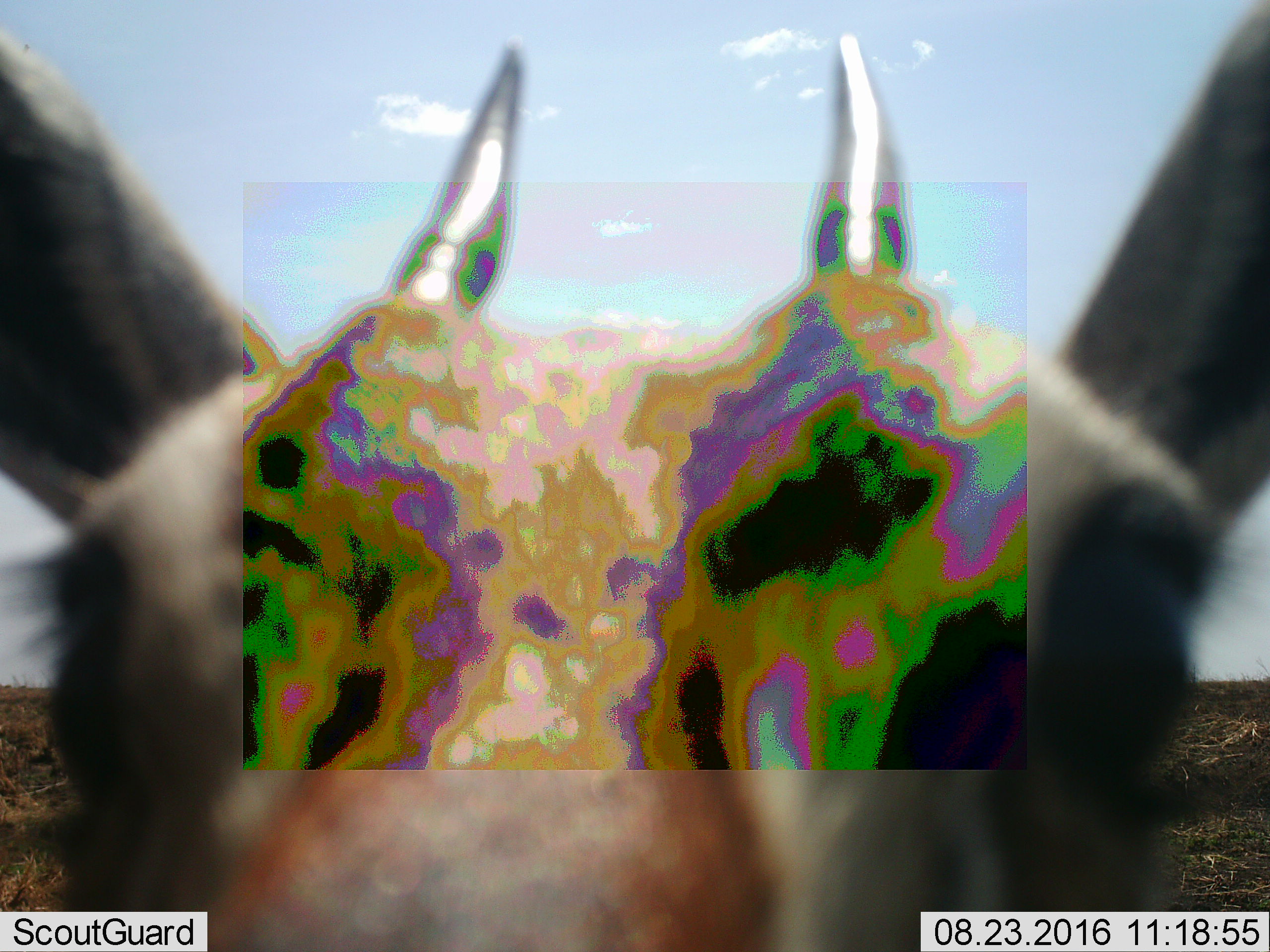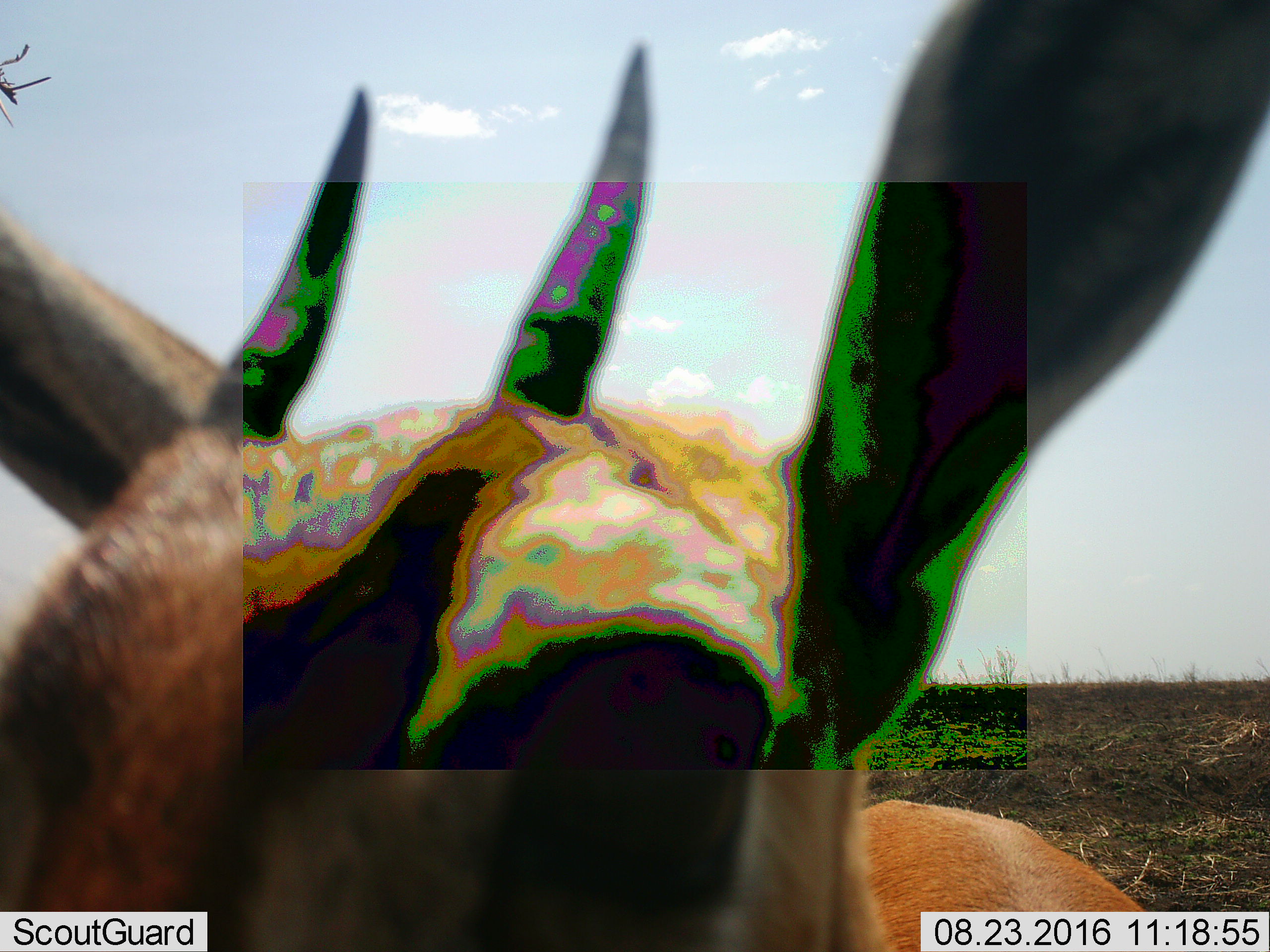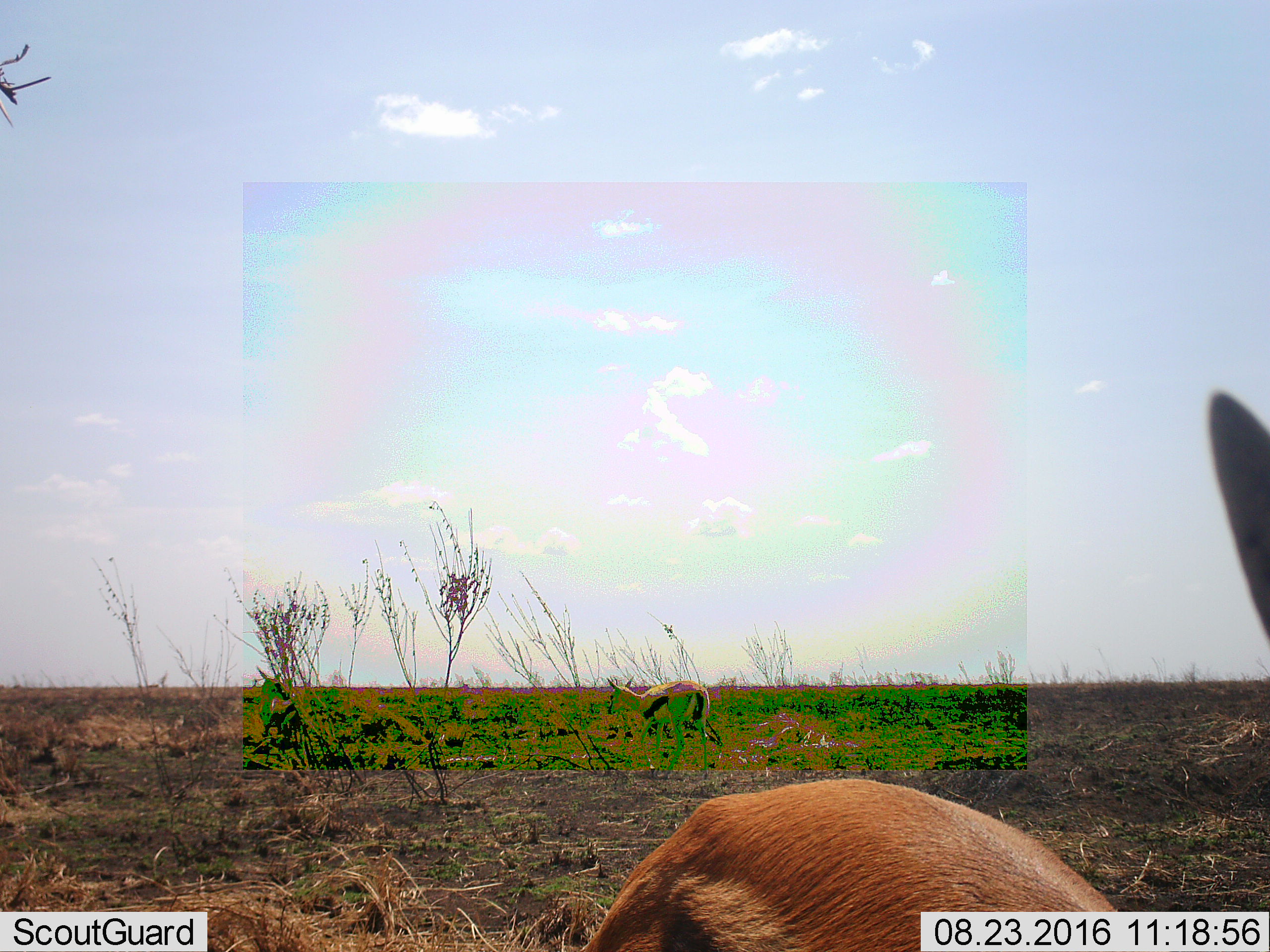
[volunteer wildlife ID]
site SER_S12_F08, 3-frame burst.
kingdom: Animalia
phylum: Chordata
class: Mammalia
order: Artiodactyla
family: Bovidae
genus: Eudorcas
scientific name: Eudorcas thomsonii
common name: thomson's gazelle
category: gazellethomsons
Gazellethomsons (thomson's gazelle) (Eudorcas thomsonii), count 2. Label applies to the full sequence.